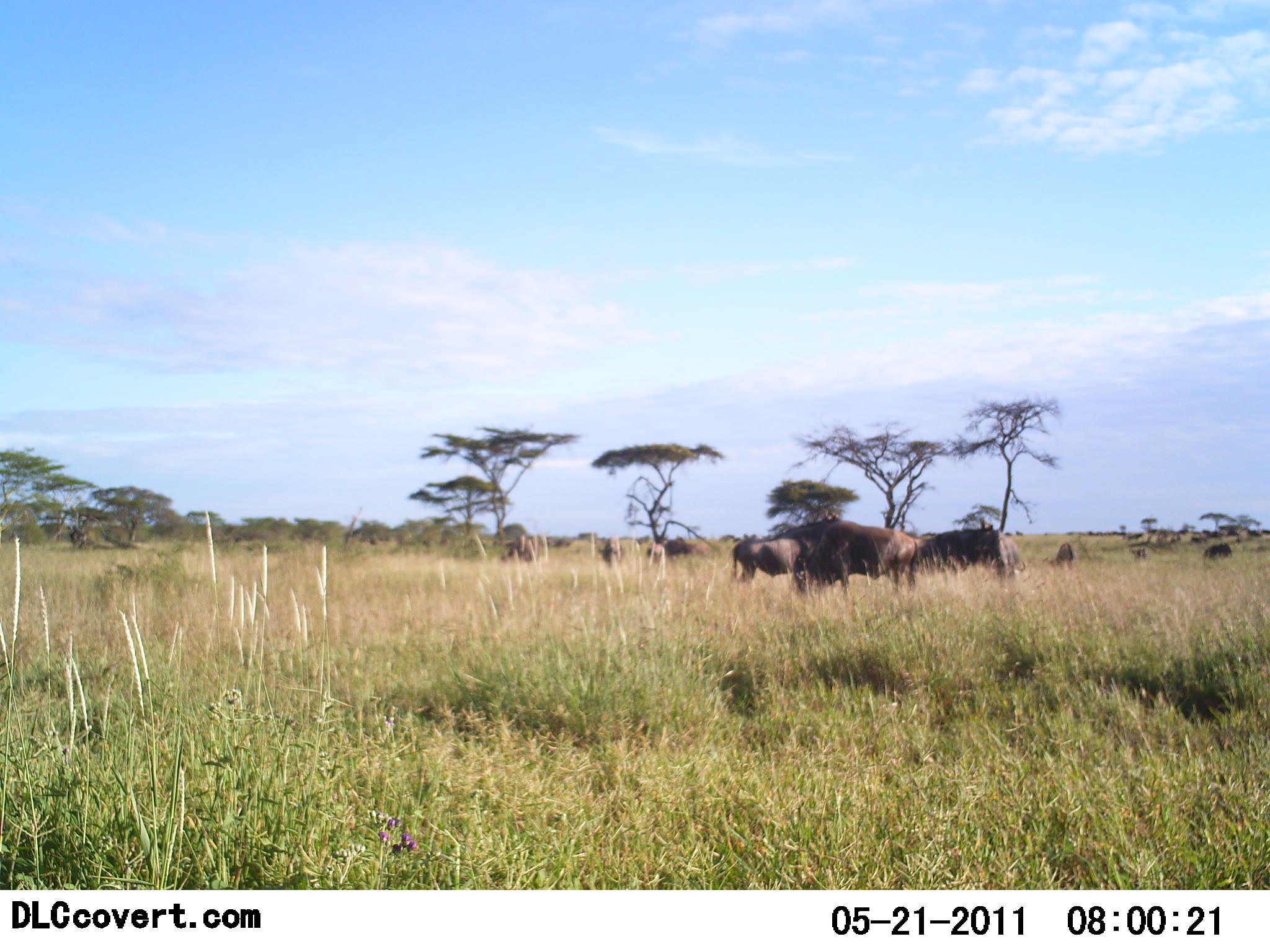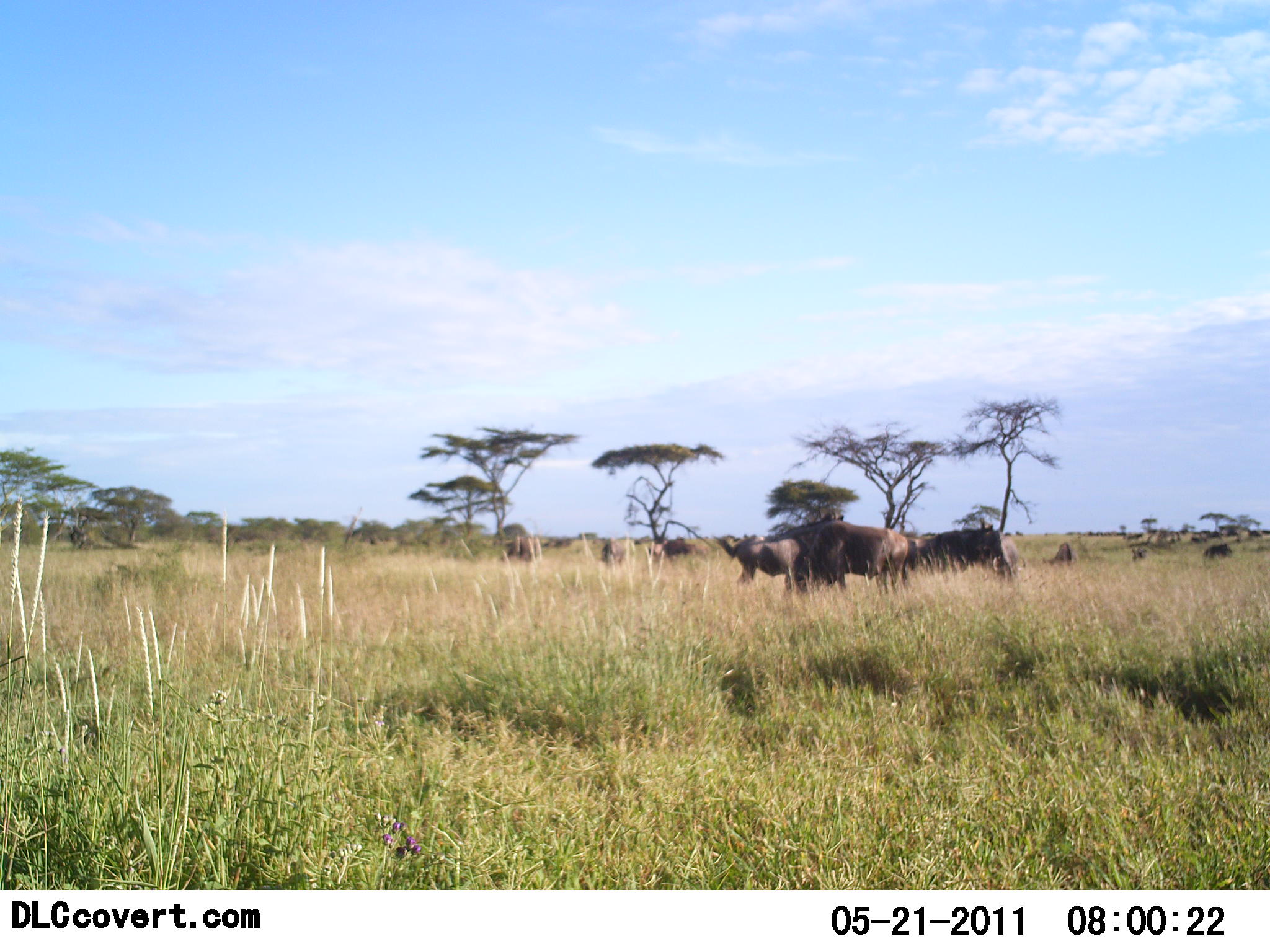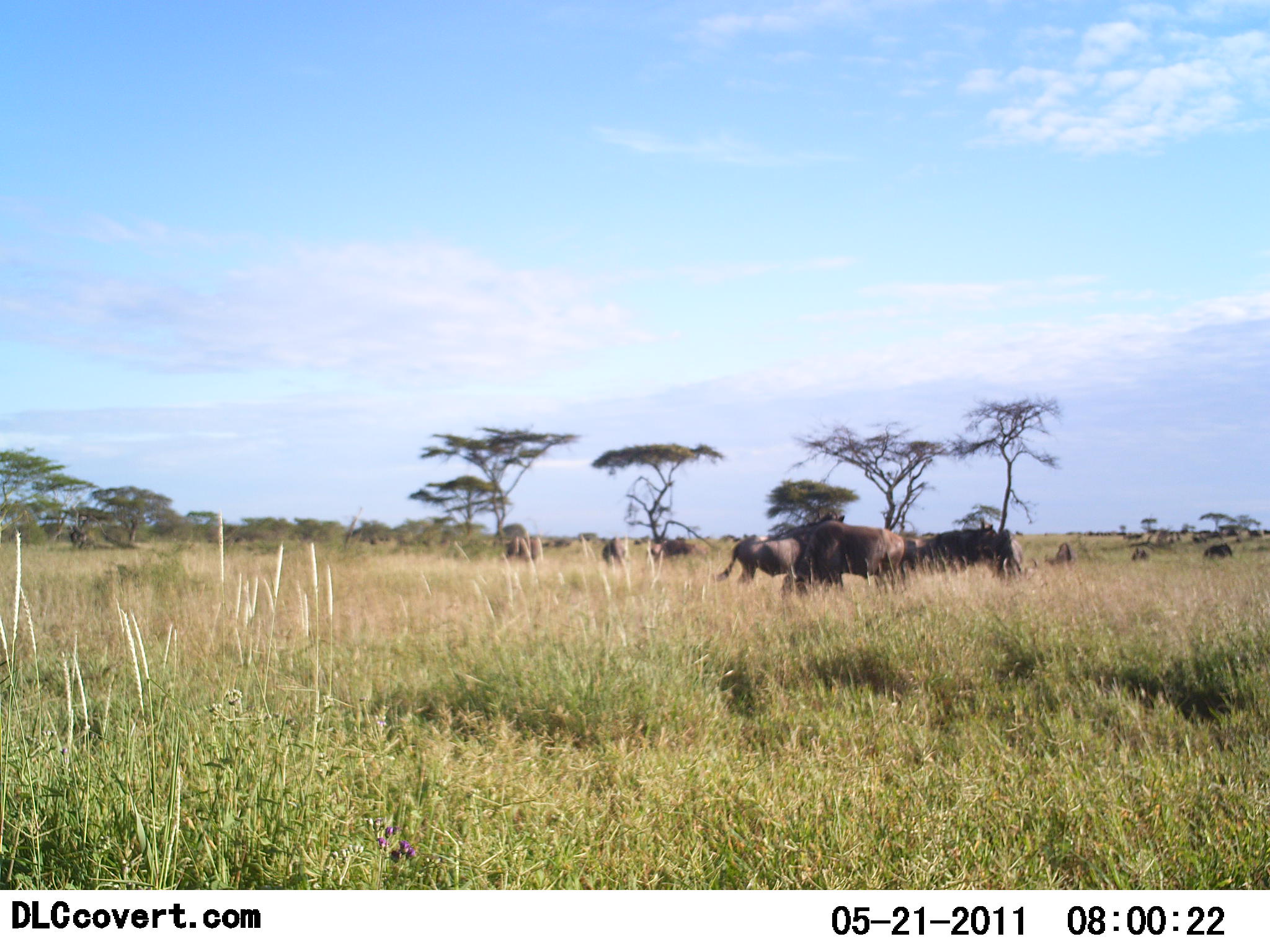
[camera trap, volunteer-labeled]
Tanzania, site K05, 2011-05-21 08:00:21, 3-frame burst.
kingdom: Animalia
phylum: Chordata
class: Mammalia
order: Artiodactyla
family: Bovidae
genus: Connochaetes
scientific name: Connochaetes taurinus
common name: blue wildebeest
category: wildebeest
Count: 10.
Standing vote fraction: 45%.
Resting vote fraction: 9%.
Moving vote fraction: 0%.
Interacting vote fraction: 0%.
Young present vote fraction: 9%.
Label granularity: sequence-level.